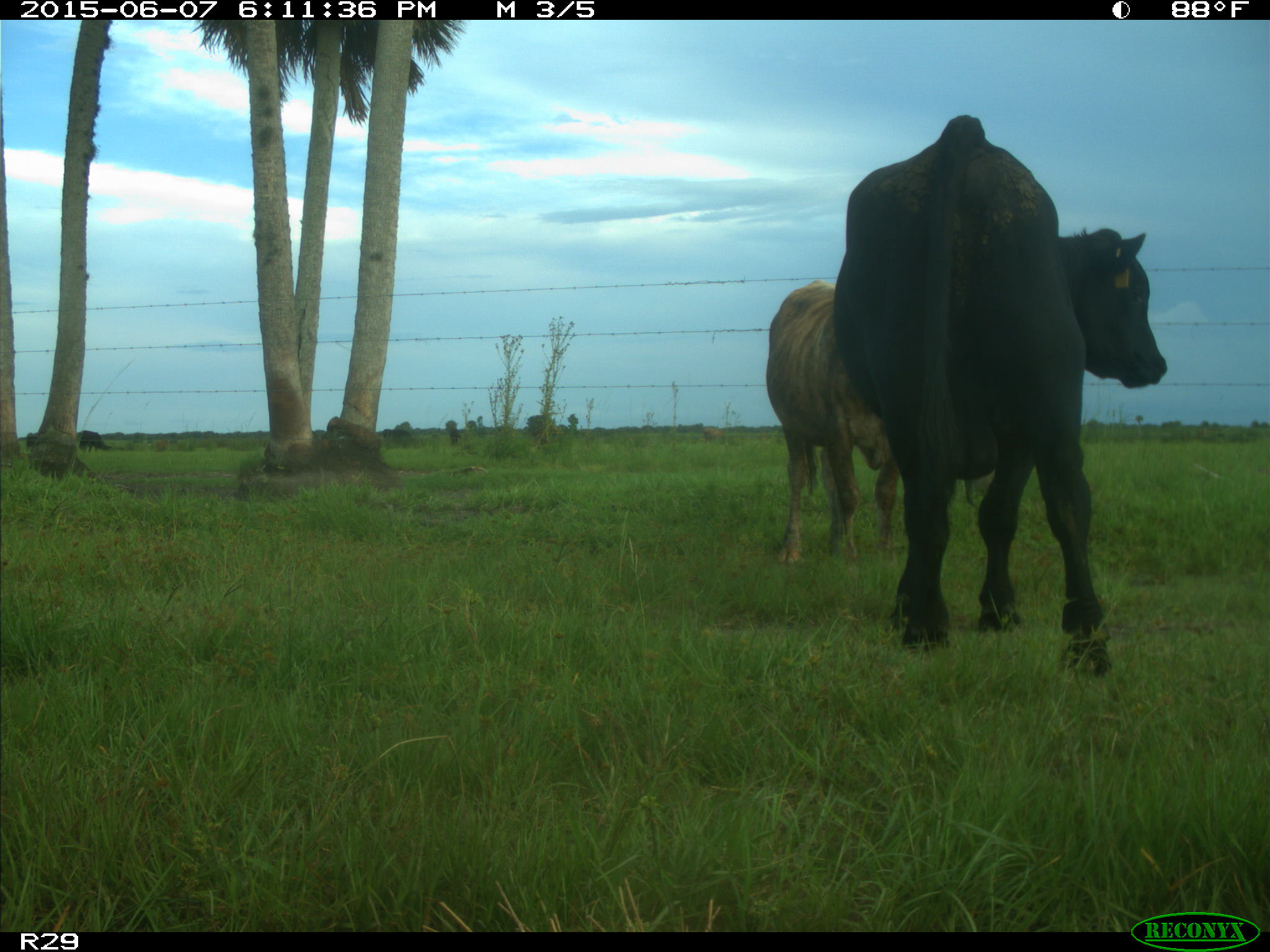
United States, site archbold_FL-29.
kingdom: Animalia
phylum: Chordata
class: Mammalia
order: Artiodactyla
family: Bovidae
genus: Bos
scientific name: Bos taurus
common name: domestic cow